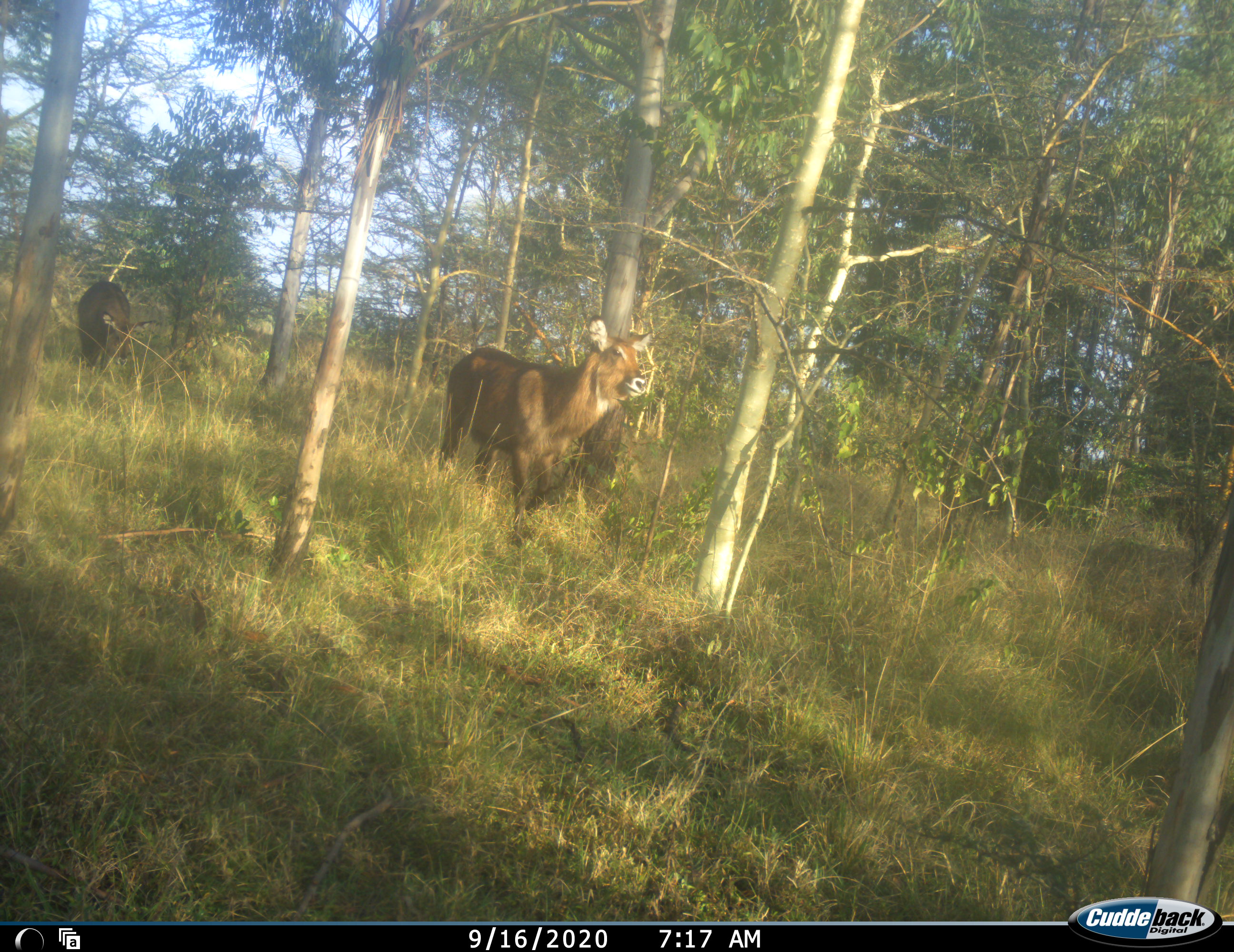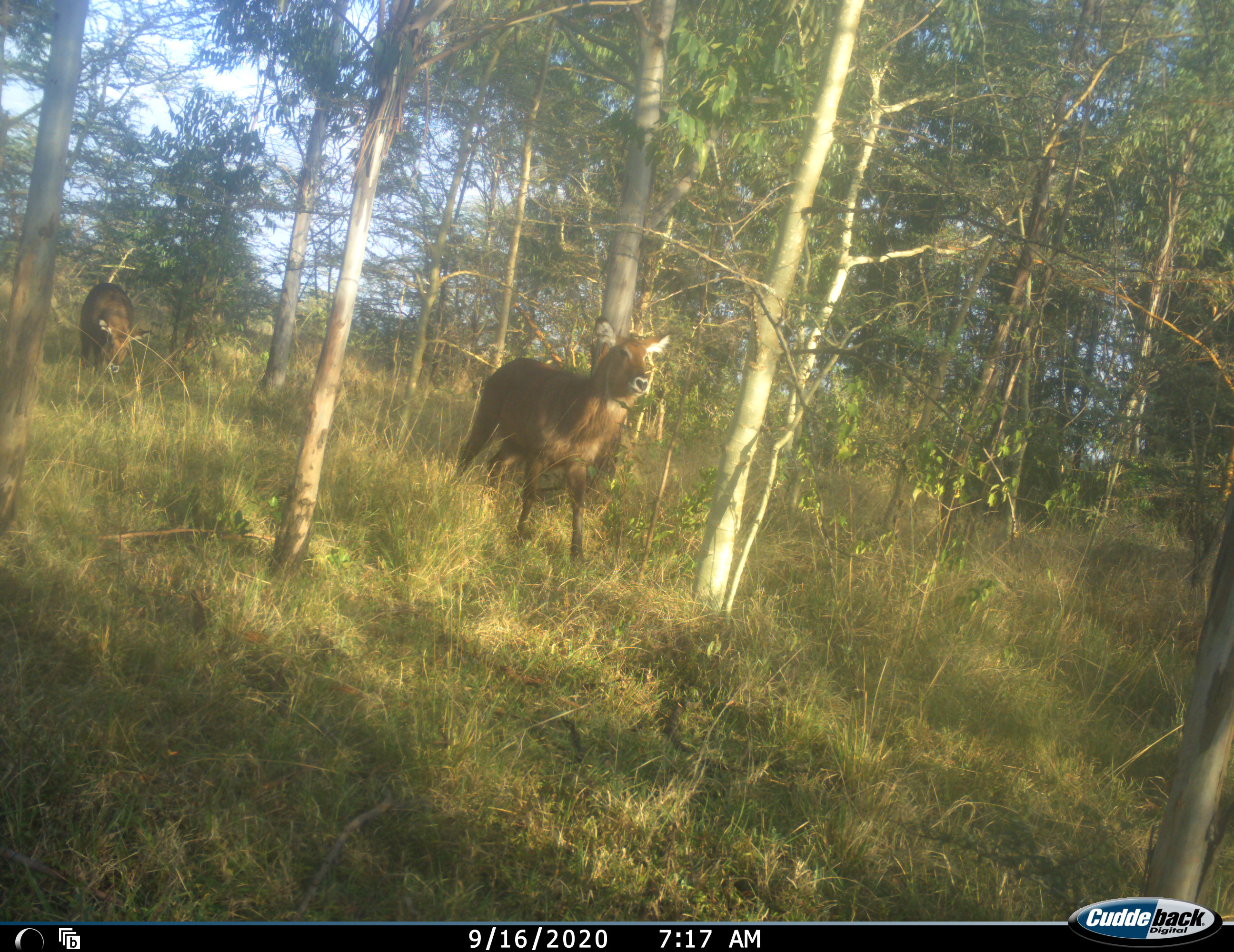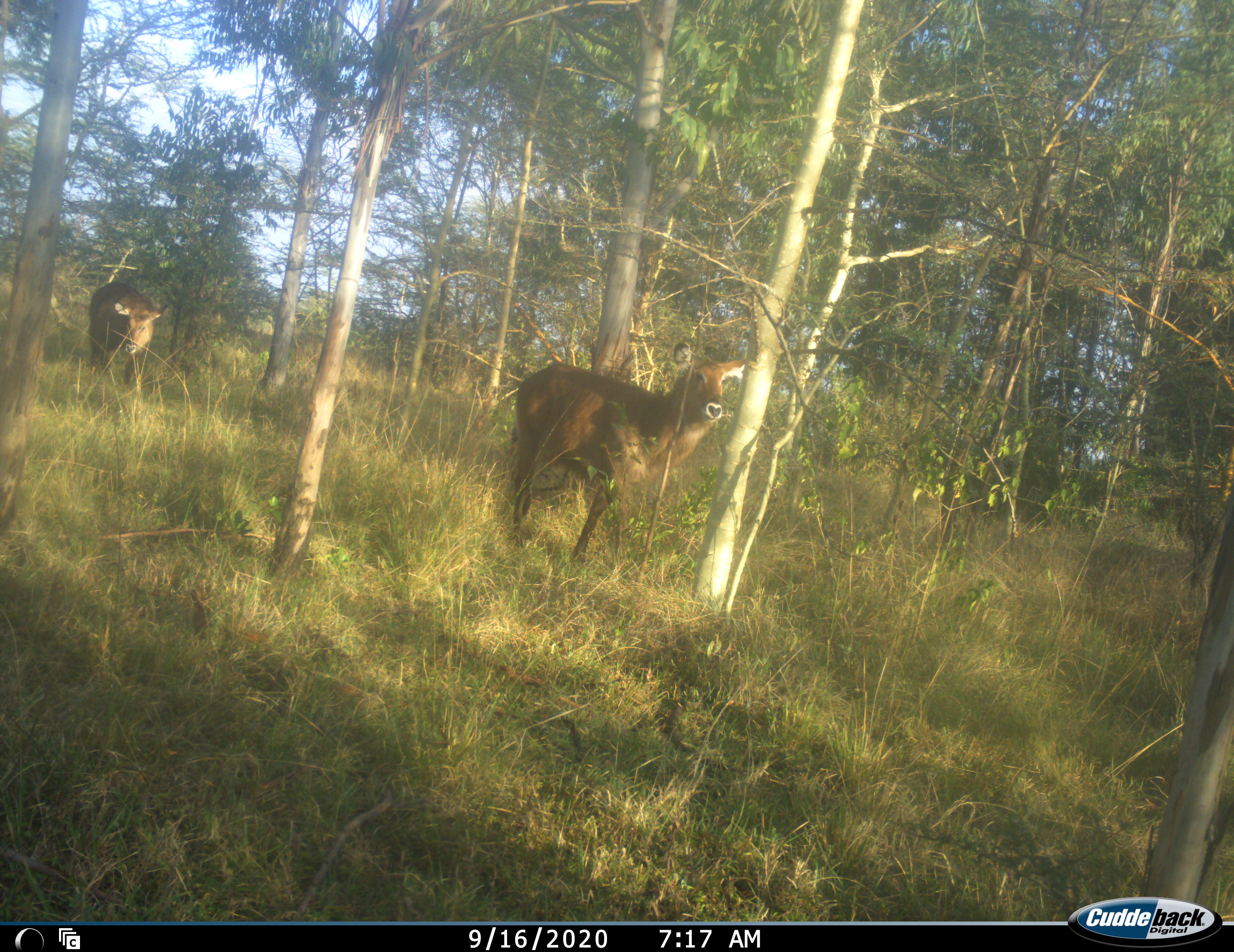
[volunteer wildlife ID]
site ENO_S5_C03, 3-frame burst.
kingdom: Animalia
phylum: Chordata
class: Mammalia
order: Artiodactyla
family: Bovidae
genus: Kobus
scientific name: Kobus ellipsiprymnus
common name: waterbuck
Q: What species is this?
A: Waterbuck (Kobus ellipsiprymnus).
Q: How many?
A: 2.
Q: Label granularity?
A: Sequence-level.